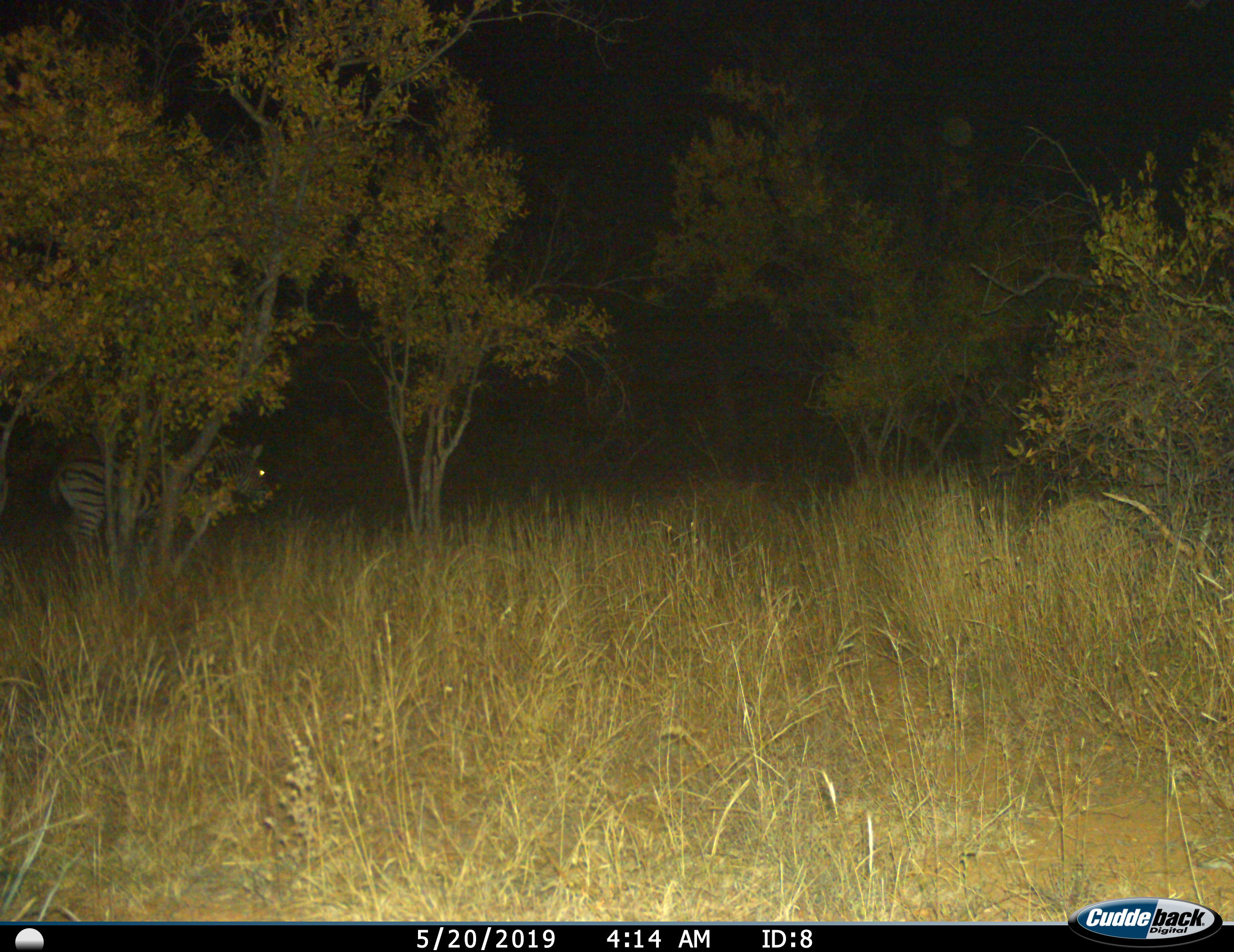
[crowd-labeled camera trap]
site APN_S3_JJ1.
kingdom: Animalia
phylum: Chordata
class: Mammalia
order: Perissodactyla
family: Equidae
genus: Equus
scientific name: Equus quagga burchellii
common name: burchell's zebra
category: zebraburchells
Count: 1.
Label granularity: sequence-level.